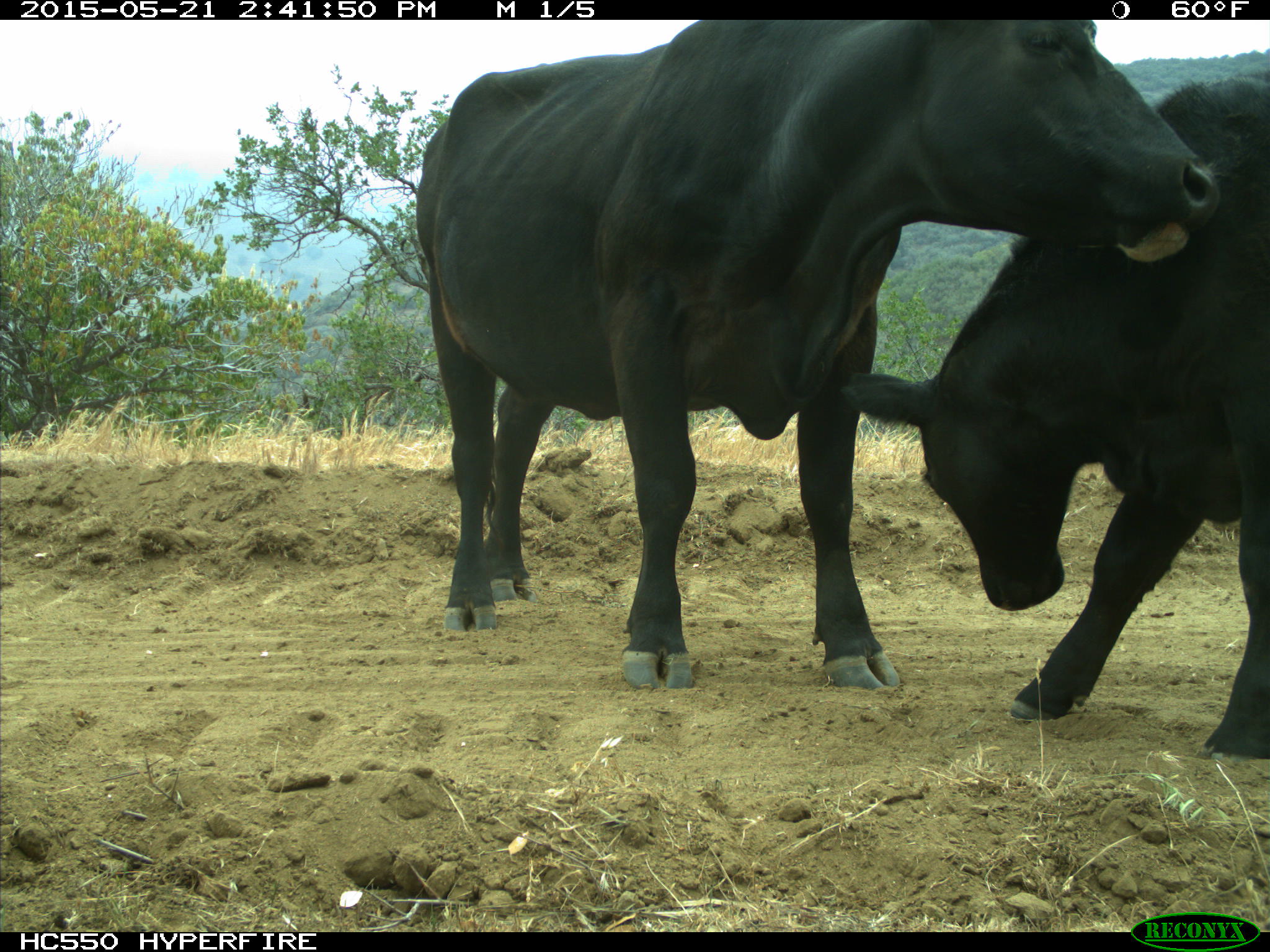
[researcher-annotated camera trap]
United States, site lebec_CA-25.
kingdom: Animalia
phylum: Chordata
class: Mammalia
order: Artiodactyla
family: Bovidae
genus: Bos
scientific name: Bos taurus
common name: domestic cow